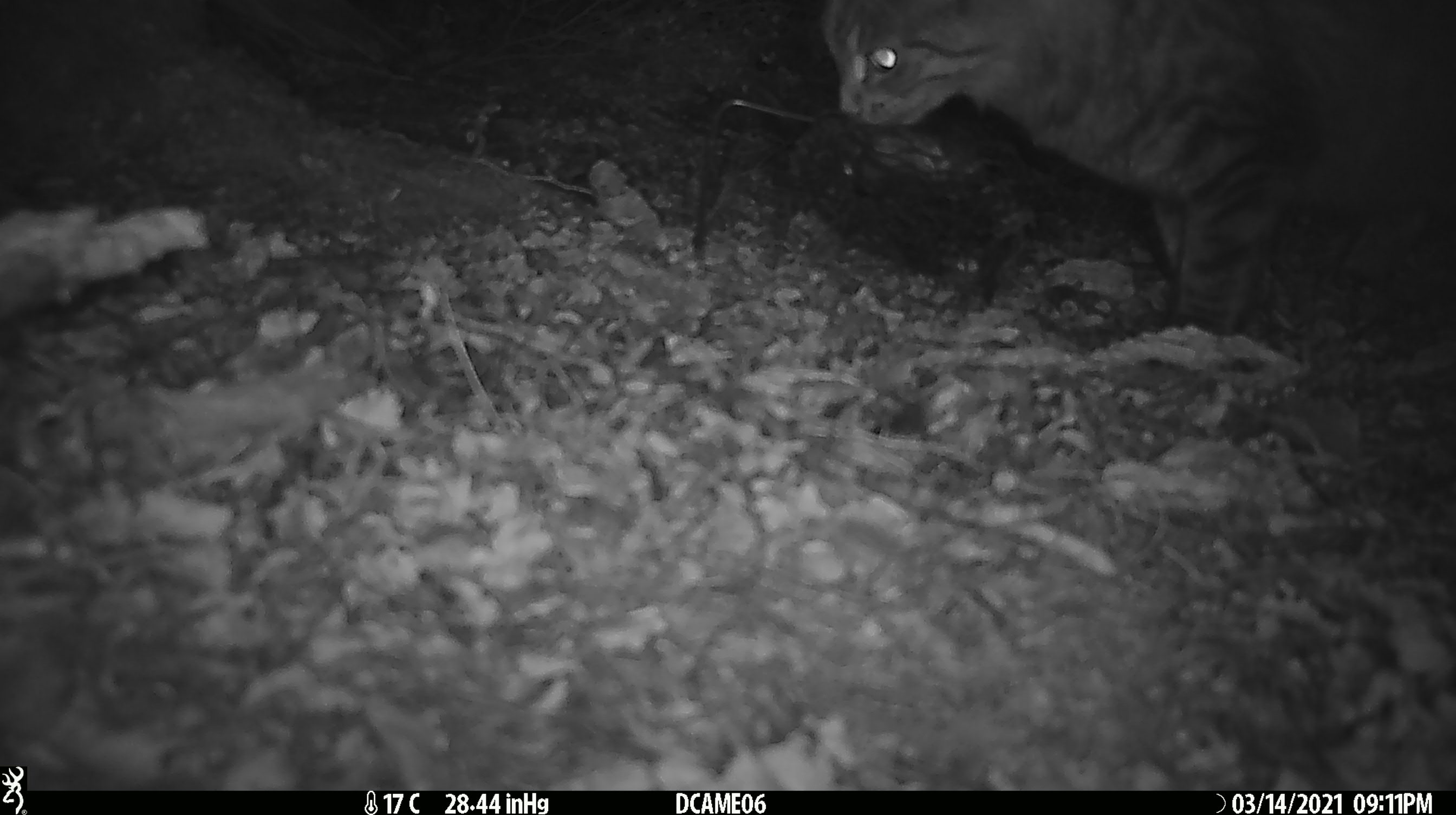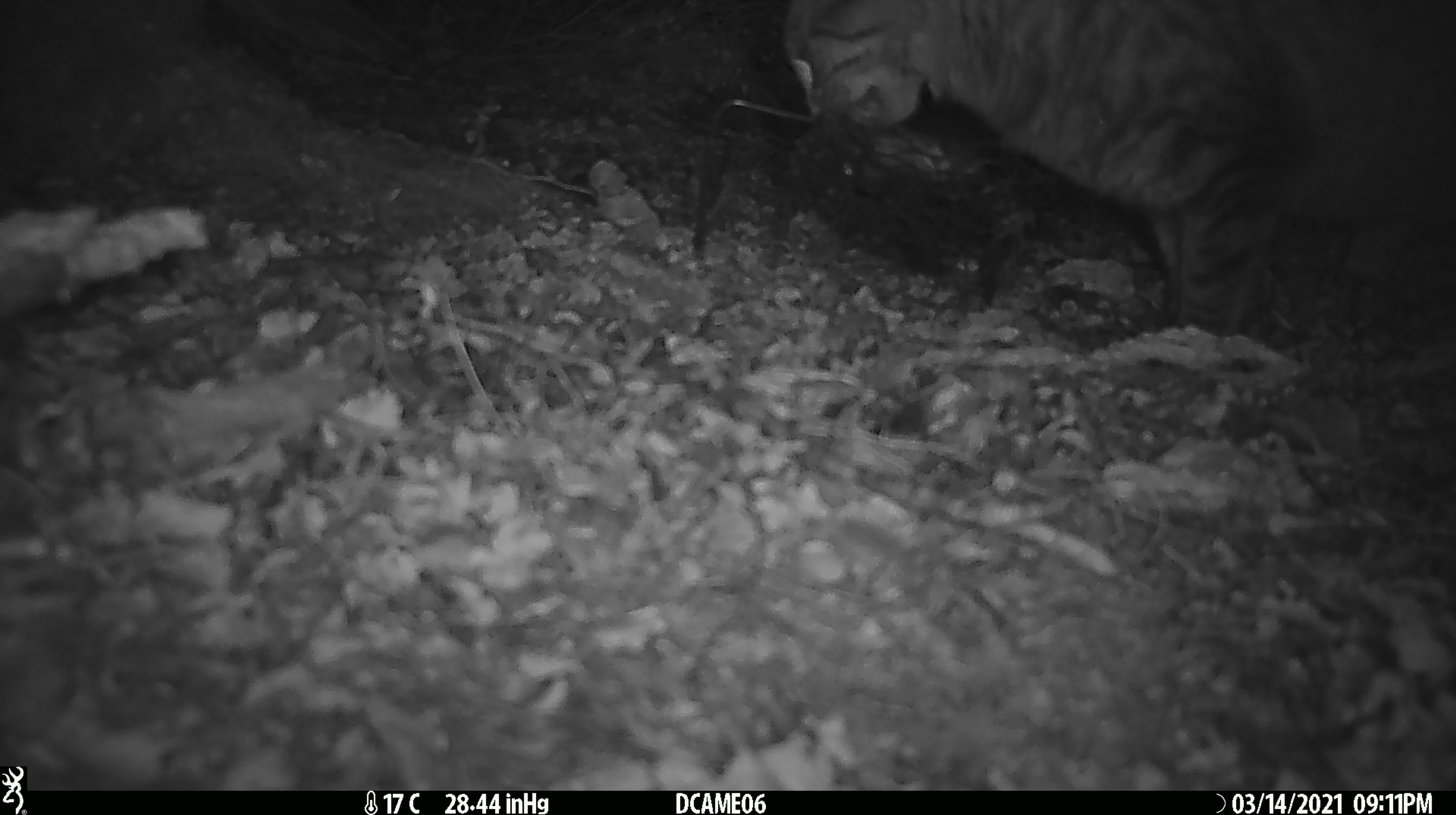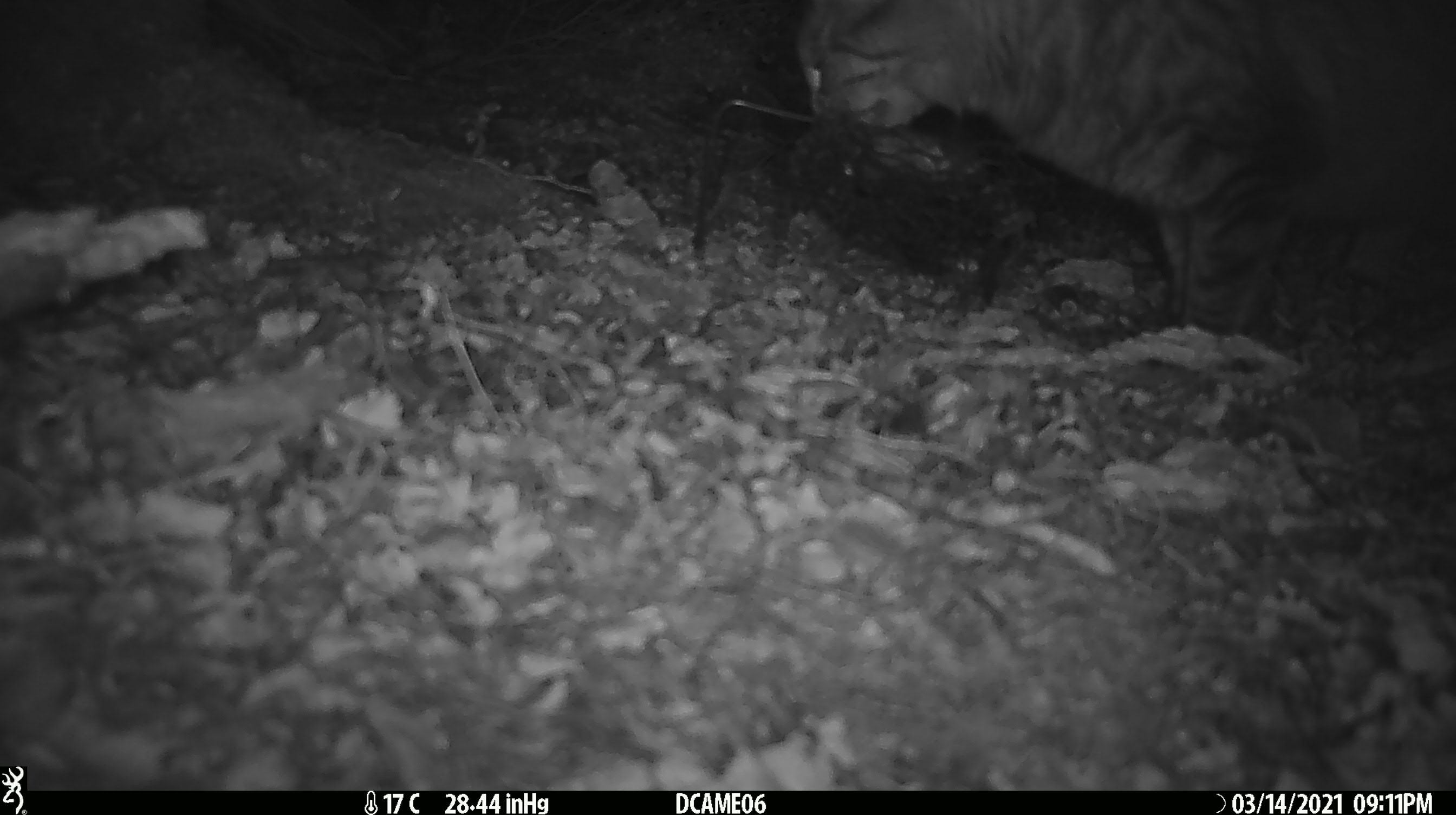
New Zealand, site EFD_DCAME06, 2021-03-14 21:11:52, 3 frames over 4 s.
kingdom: Animalia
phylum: Chordata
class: Mammalia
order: Carnivora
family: Felidae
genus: Felis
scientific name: Felis catus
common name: domestic cat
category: cat